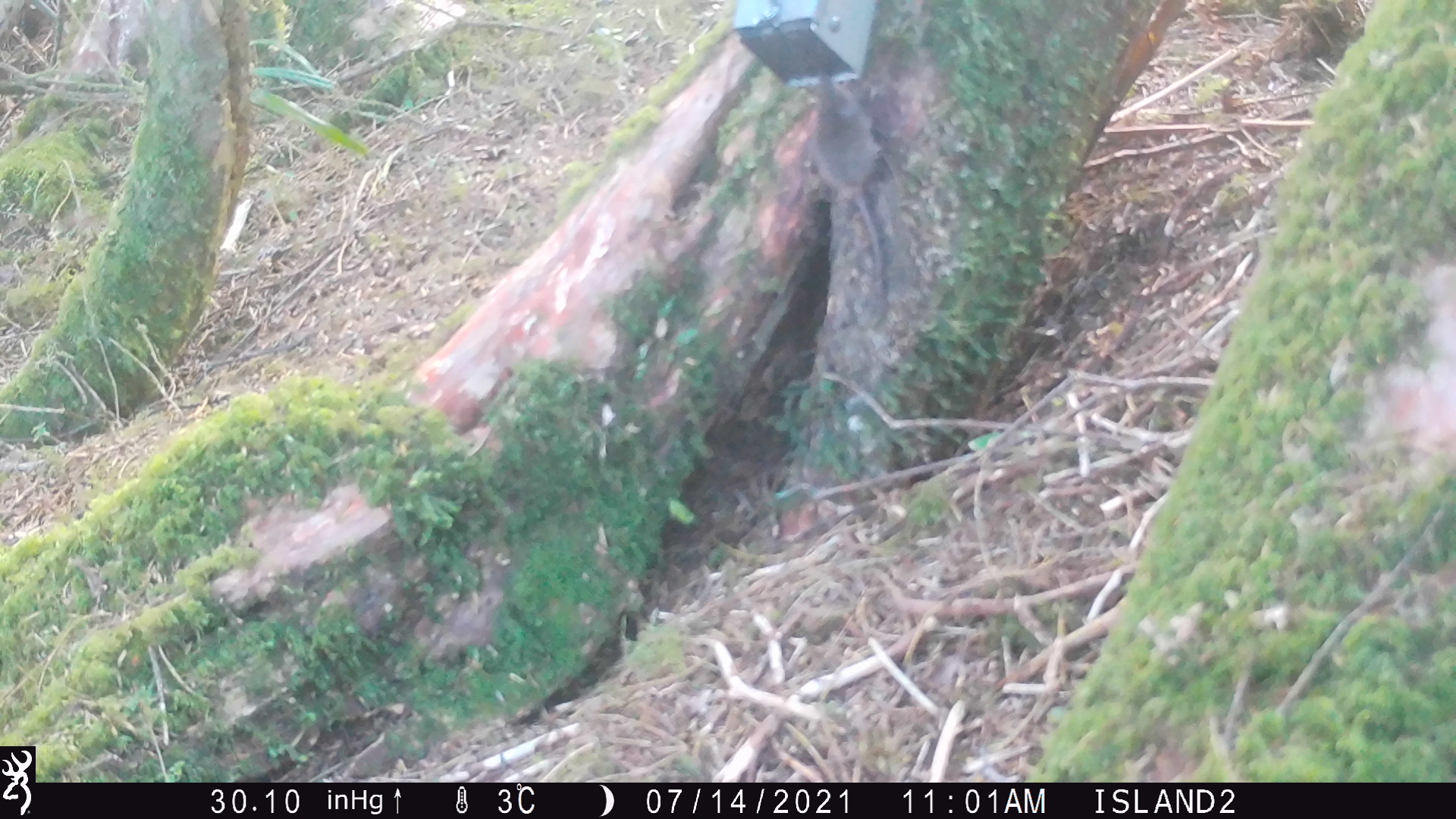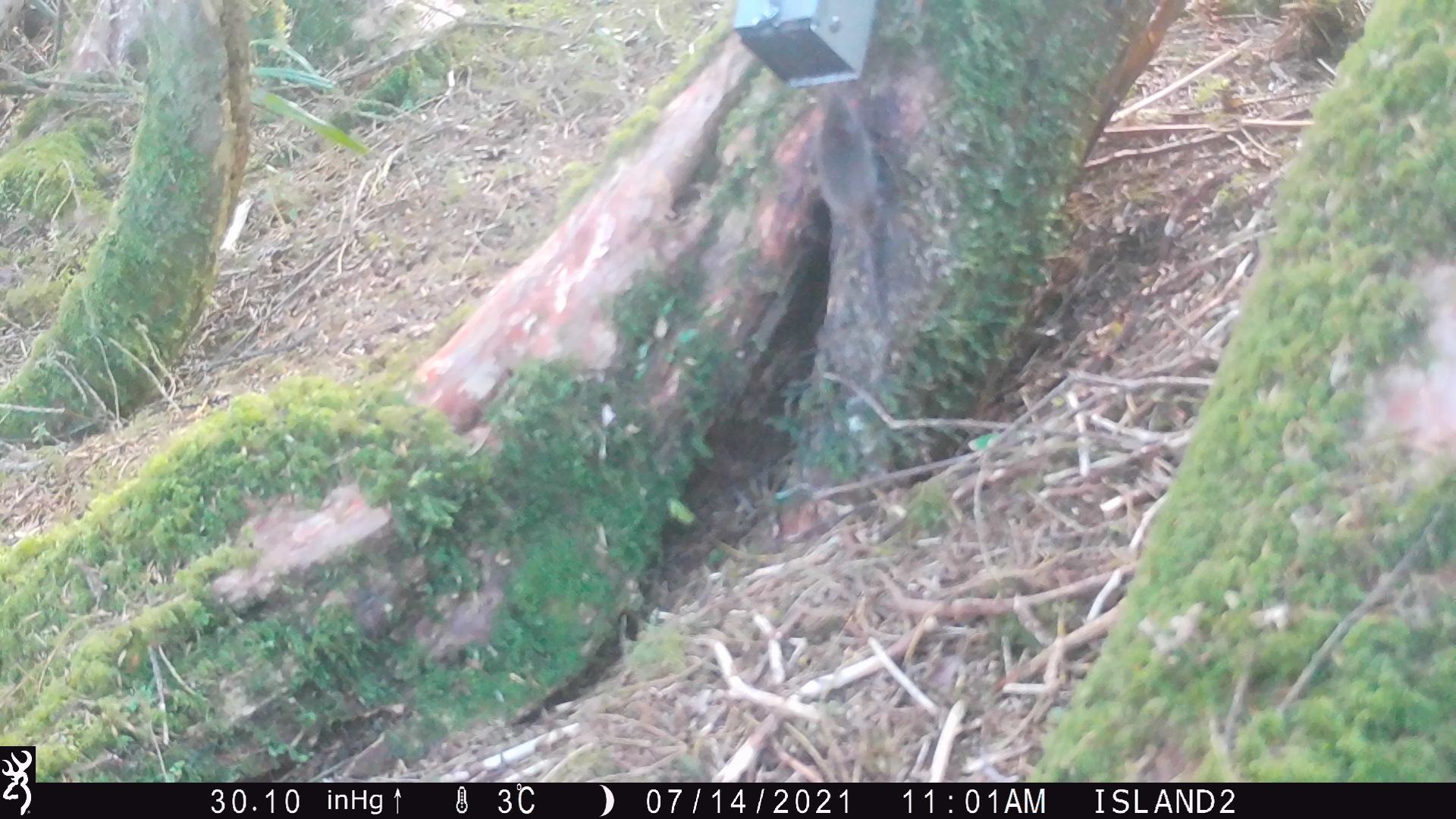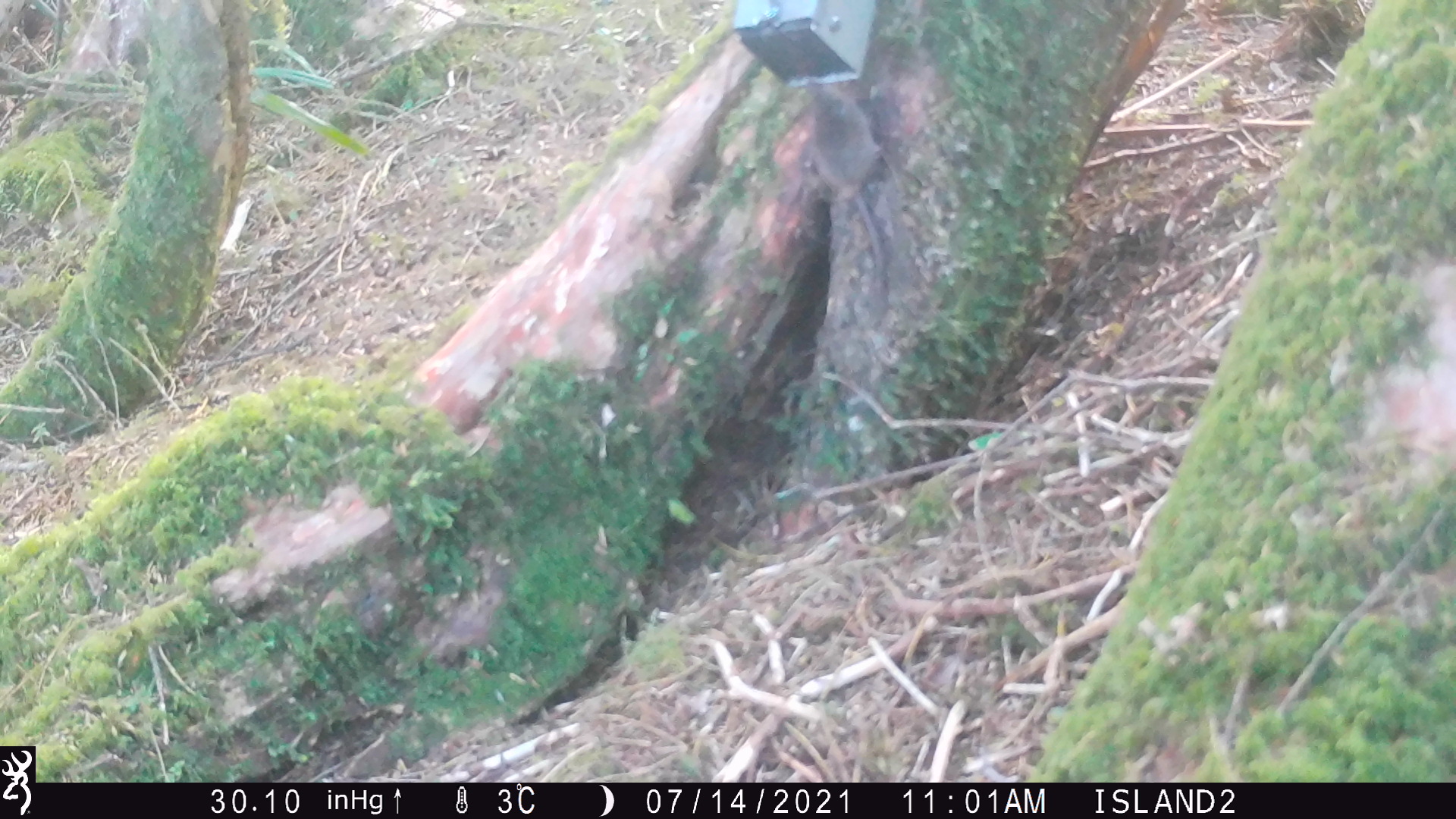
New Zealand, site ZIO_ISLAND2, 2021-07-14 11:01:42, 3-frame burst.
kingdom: Animalia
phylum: Chordata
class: Mammalia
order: Rodentia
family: Muridae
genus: Mus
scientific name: Mus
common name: mouse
Mouse (Mus).